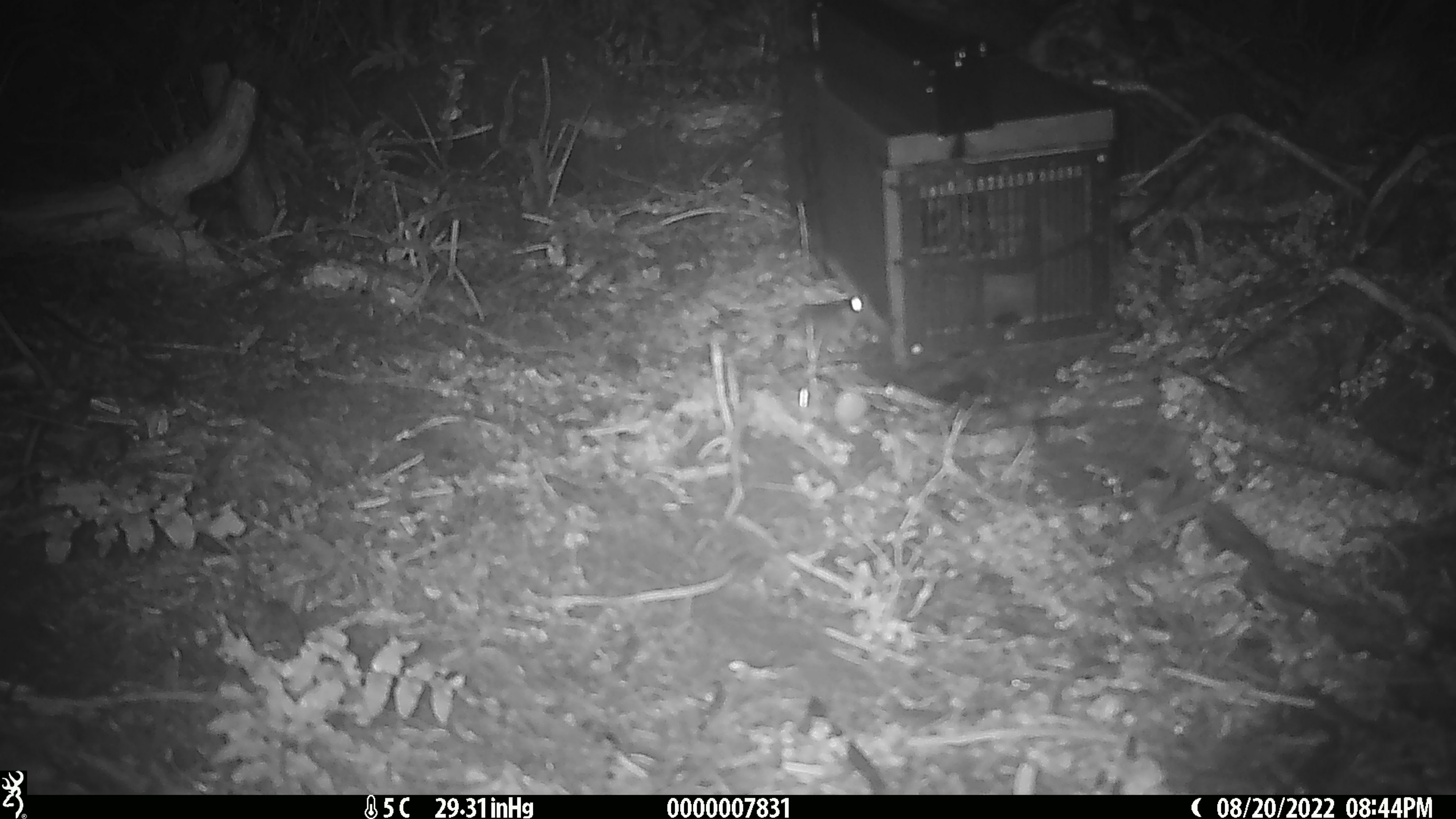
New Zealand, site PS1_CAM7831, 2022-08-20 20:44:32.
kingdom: Animalia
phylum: Chordata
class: Mammalia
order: Rodentia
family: Muridae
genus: Mus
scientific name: Mus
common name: mouse